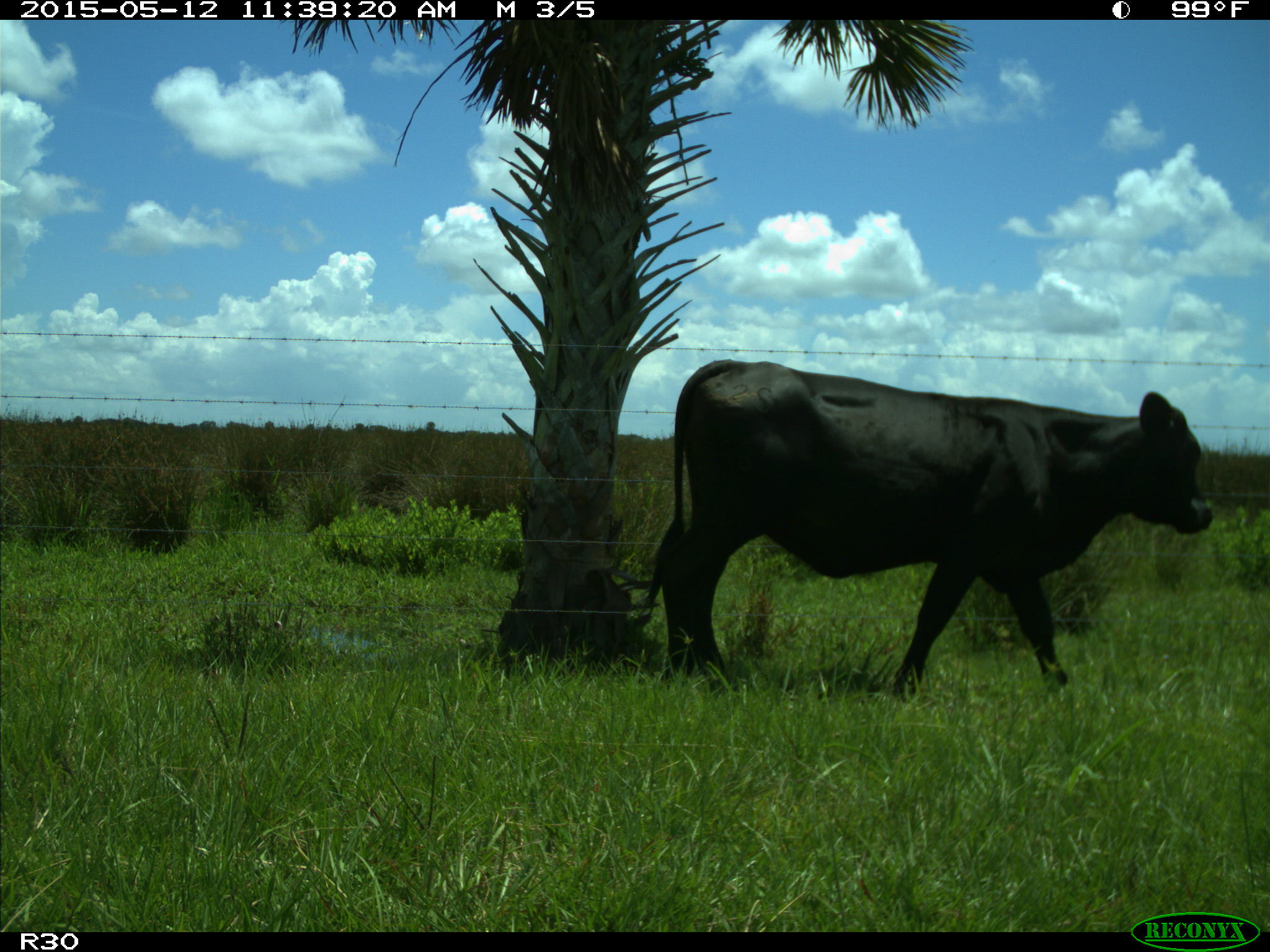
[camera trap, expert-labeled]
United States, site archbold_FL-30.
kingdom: Animalia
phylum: Chordata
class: Mammalia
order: Artiodactyla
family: Bovidae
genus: Bos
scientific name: Bos taurus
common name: domestic cow